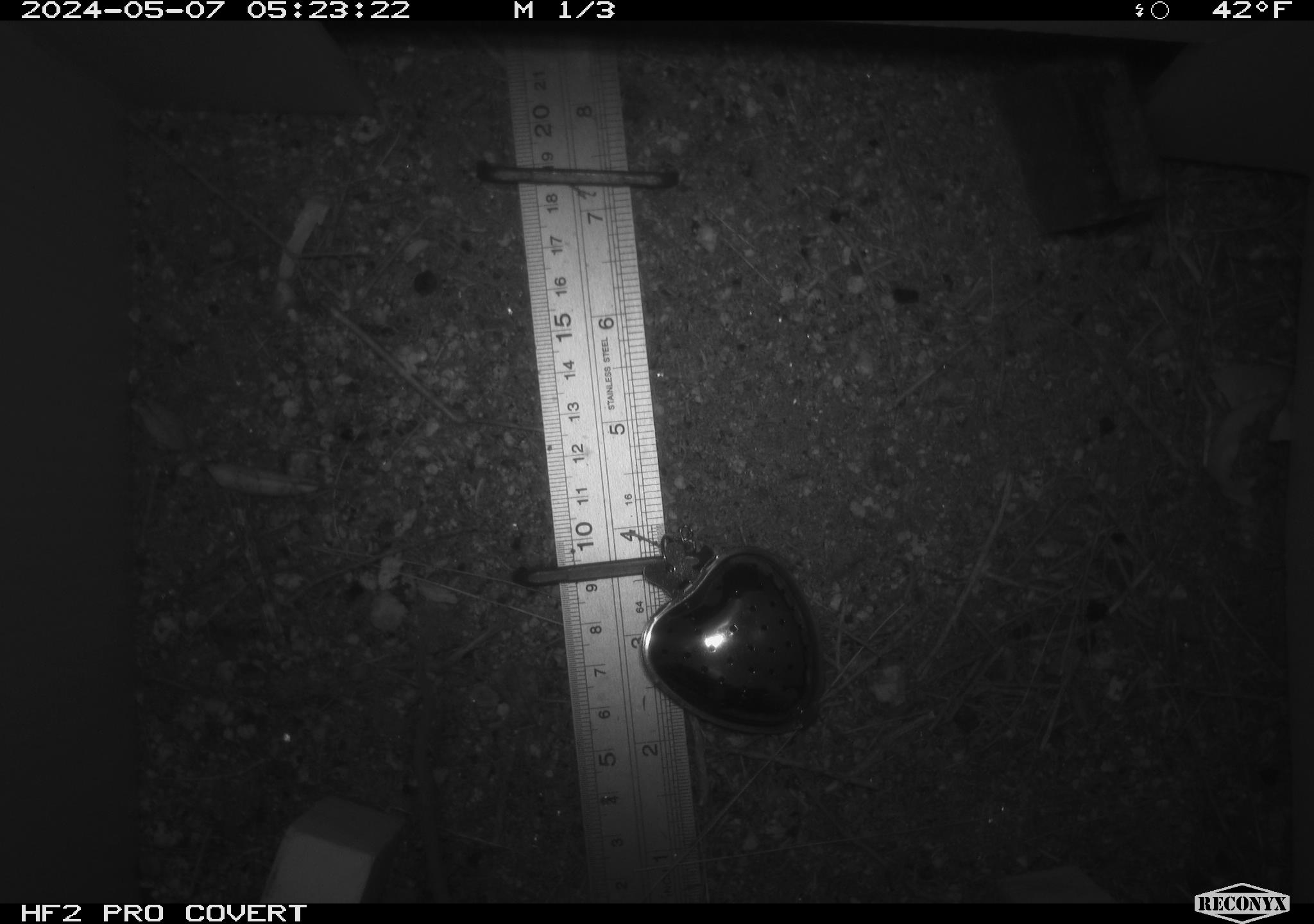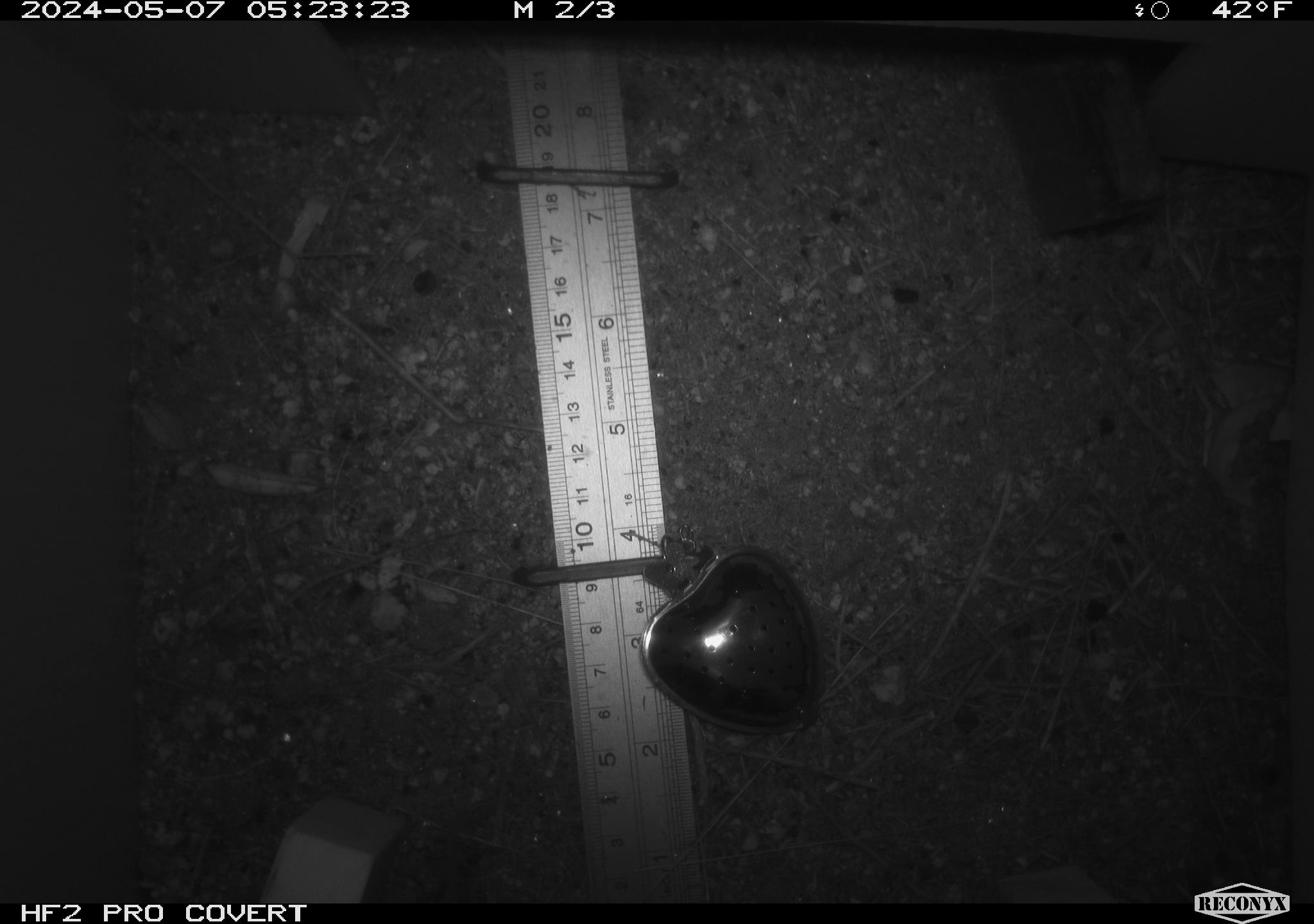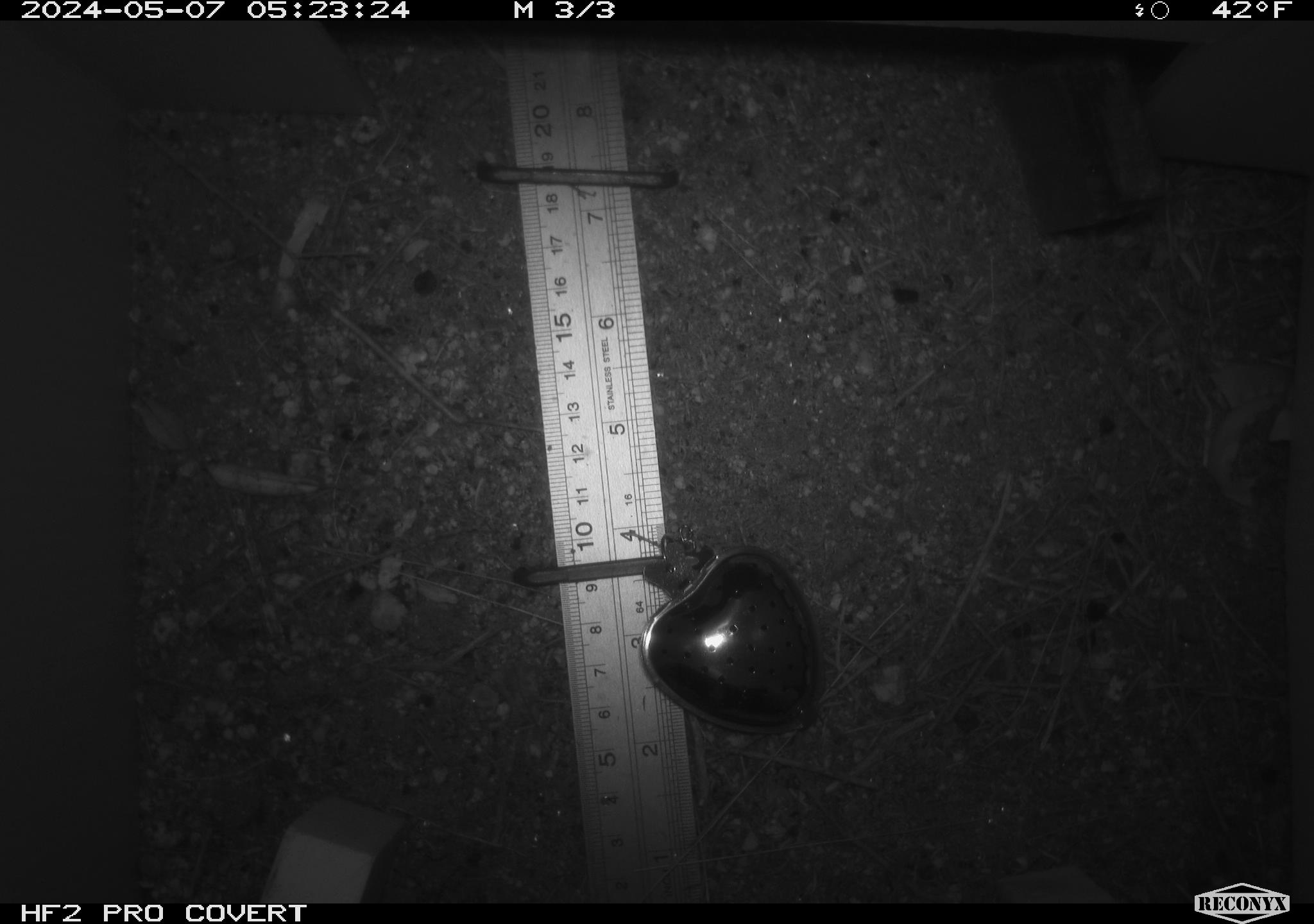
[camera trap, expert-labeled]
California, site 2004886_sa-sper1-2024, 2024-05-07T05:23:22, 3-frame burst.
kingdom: Animalia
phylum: Chordata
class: Mammalia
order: Rodentia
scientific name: Rodentia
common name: mouse species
Mouse species (Rodentia).